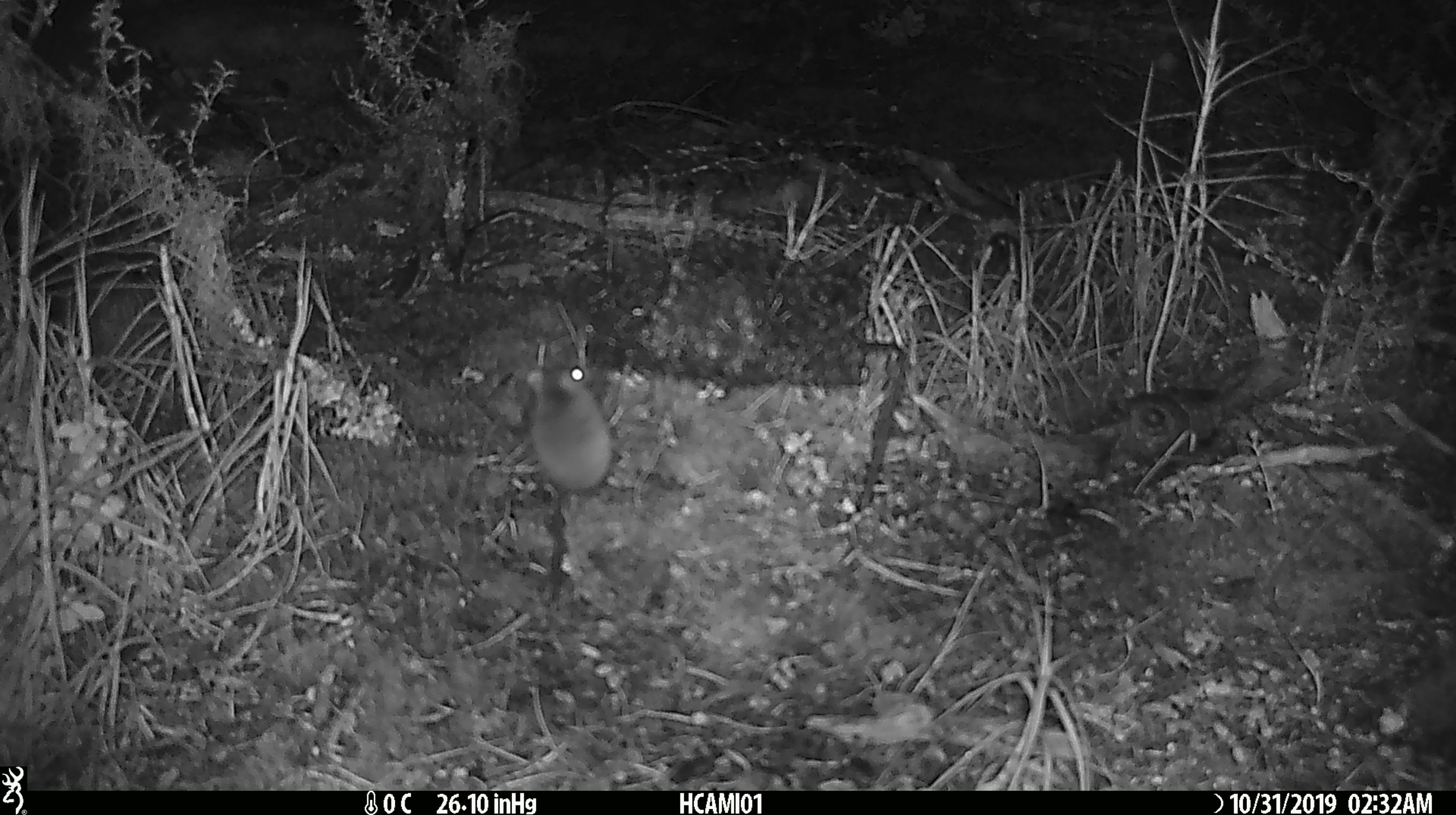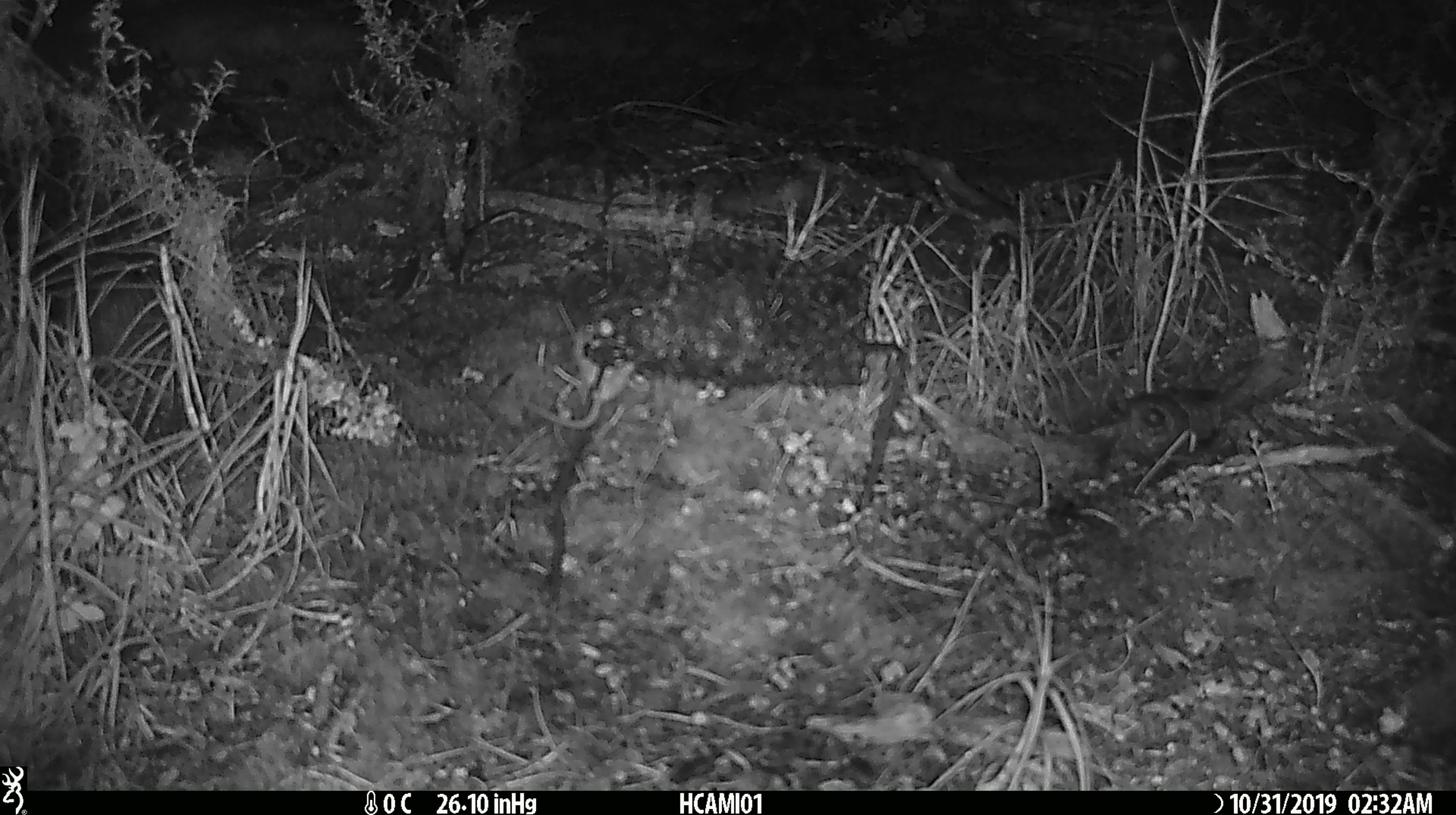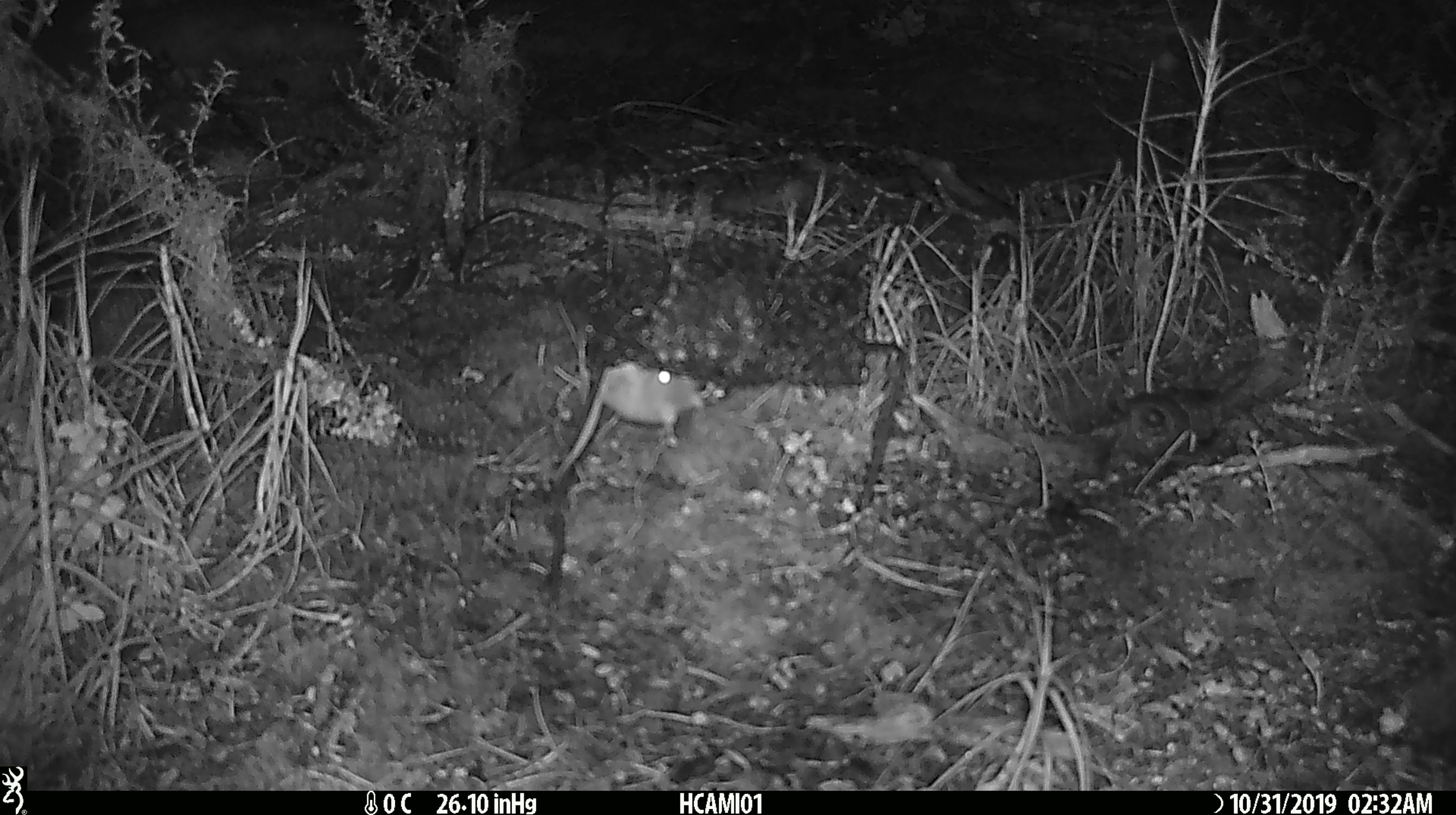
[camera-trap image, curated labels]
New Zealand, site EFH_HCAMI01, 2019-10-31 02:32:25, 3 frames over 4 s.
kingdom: Animalia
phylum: Chordata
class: Mammalia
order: Rodentia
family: Muridae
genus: Mus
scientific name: Mus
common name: mouse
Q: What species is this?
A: Mouse (Mus).